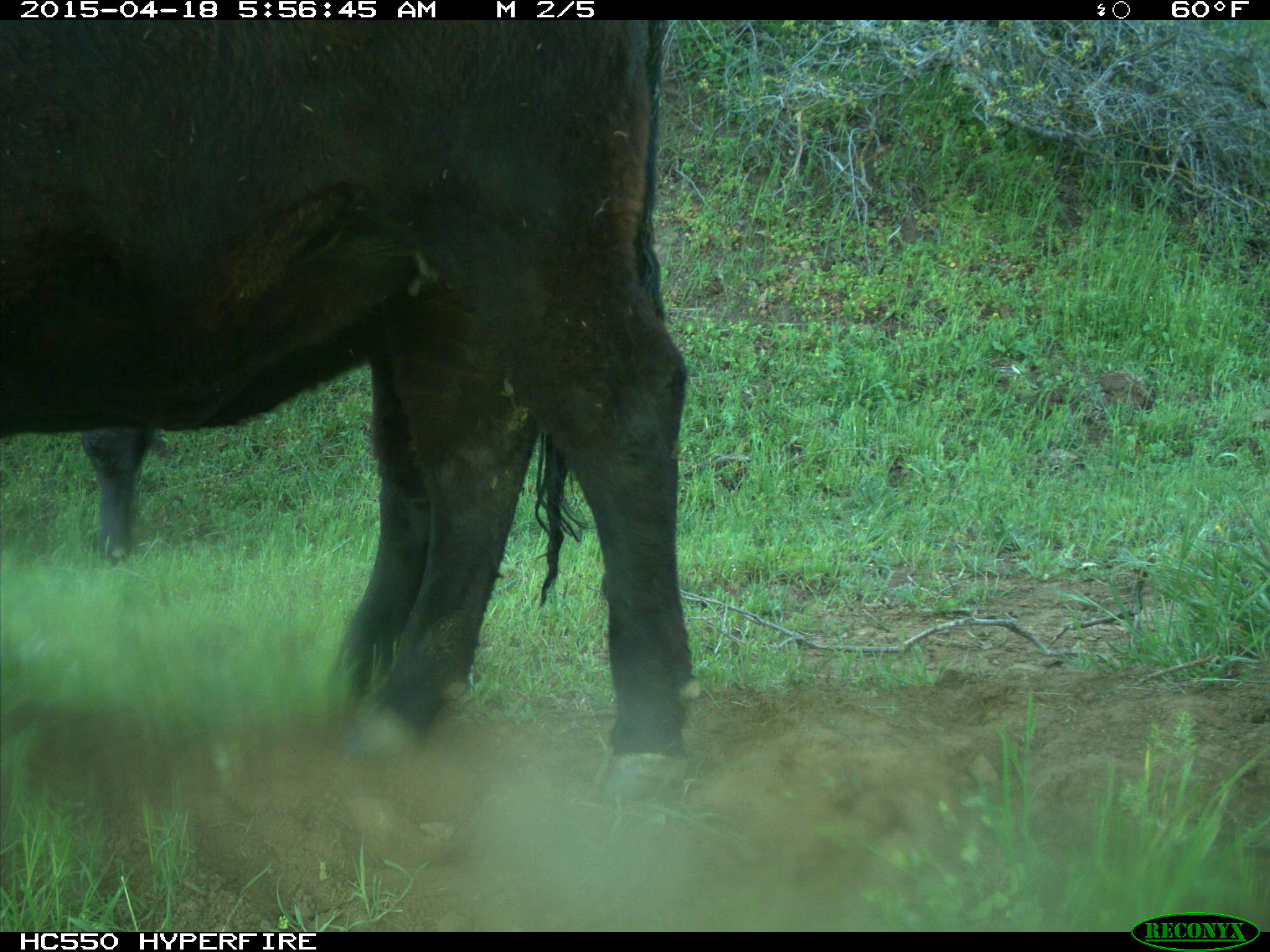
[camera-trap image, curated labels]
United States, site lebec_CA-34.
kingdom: Animalia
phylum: Chordata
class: Mammalia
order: Artiodactyla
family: Bovidae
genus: Bos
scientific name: Bos taurus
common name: domestic cow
Bos taurus (domestic cow).